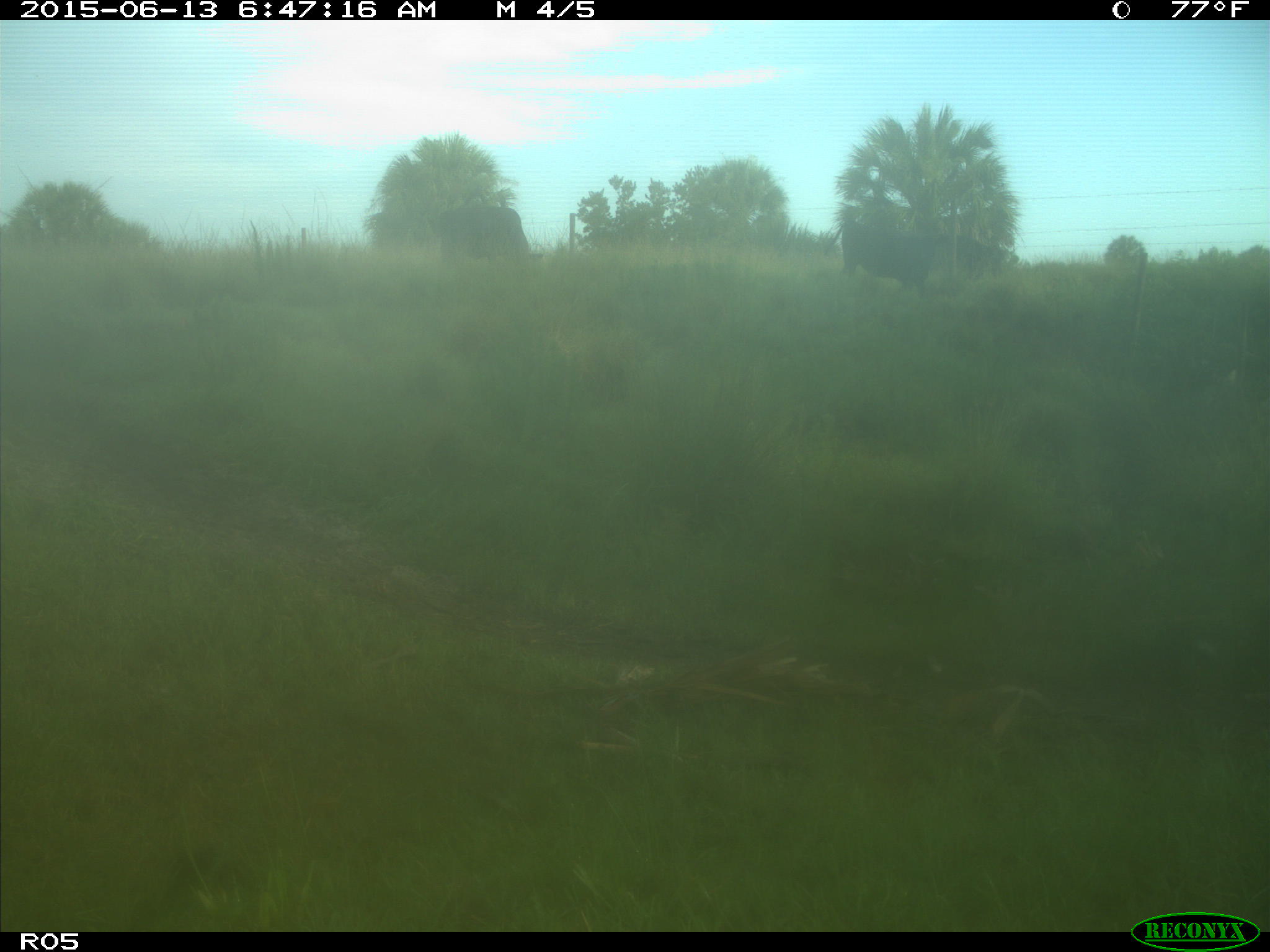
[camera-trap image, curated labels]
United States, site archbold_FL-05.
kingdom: Animalia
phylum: Chordata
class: Mammalia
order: Artiodactyla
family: Bovidae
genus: Bos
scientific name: Bos taurus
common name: domestic cow